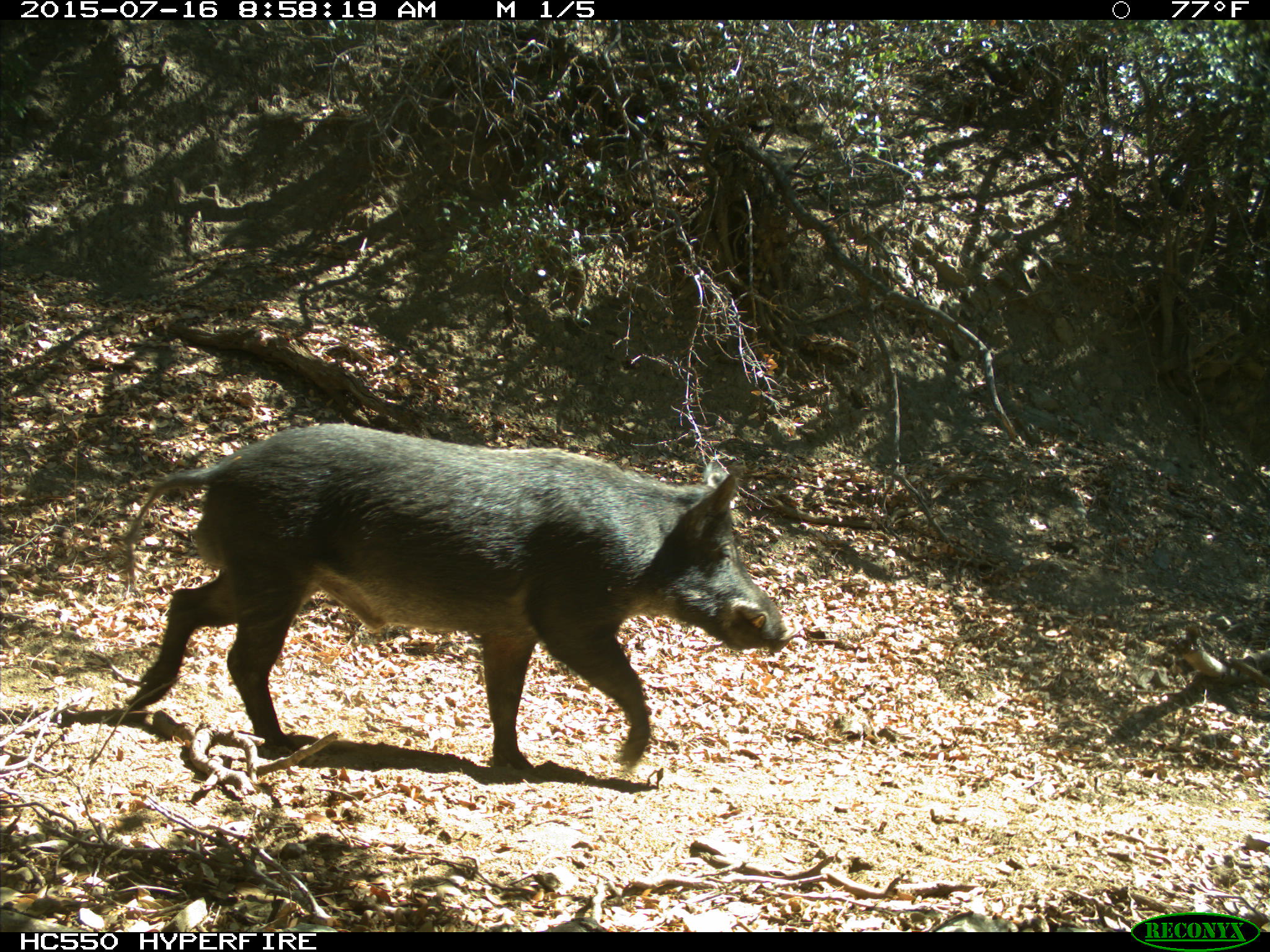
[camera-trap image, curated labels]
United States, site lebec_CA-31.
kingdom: Animalia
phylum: Chordata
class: Mammalia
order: Artiodactyla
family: Suidae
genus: Sus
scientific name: Sus scrofa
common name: wild boar